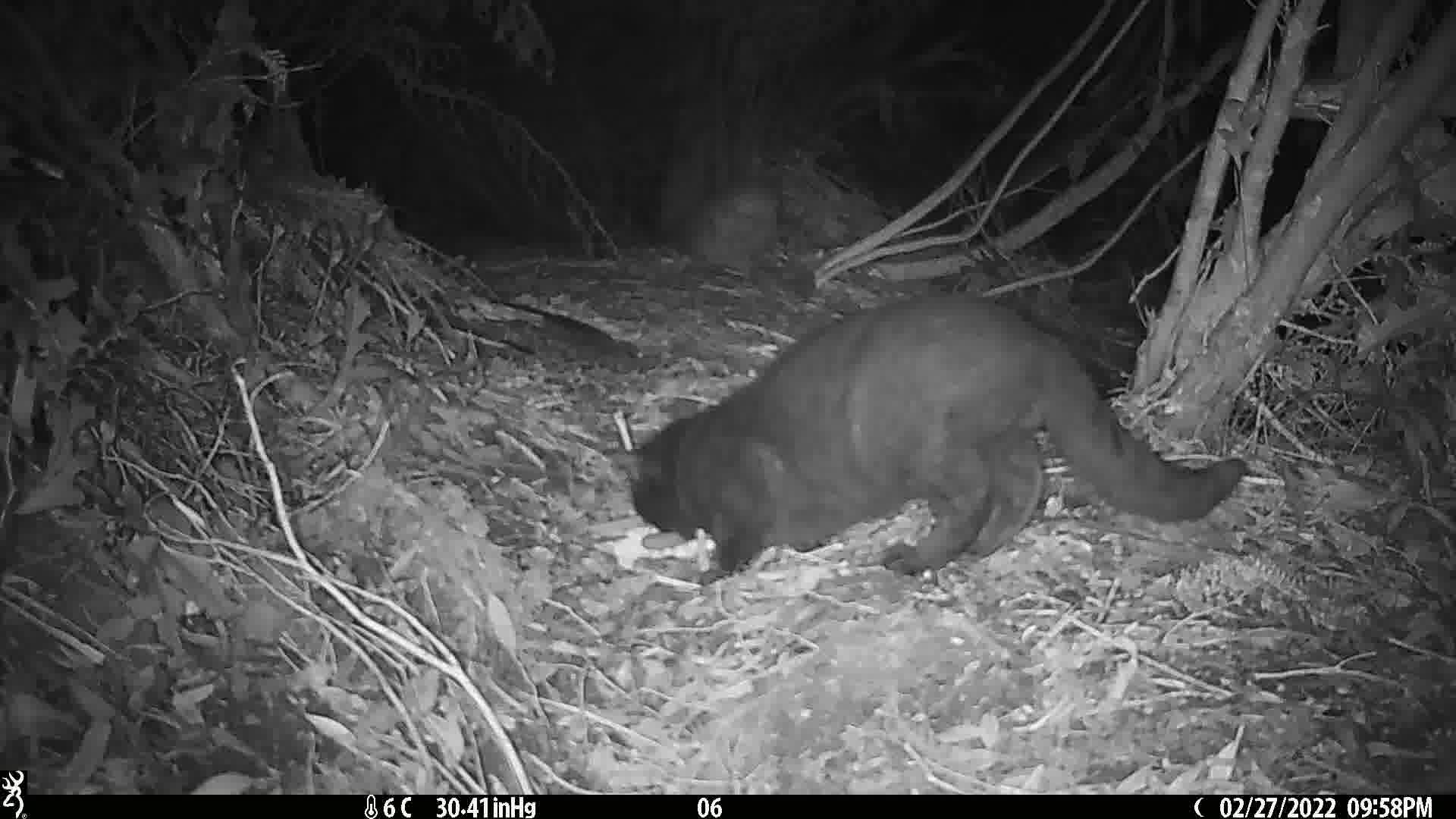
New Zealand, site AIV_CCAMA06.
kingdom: Animalia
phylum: Chordata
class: Mammalia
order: Carnivora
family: Felidae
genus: Felis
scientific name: Felis catus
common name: domestic cat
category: cat